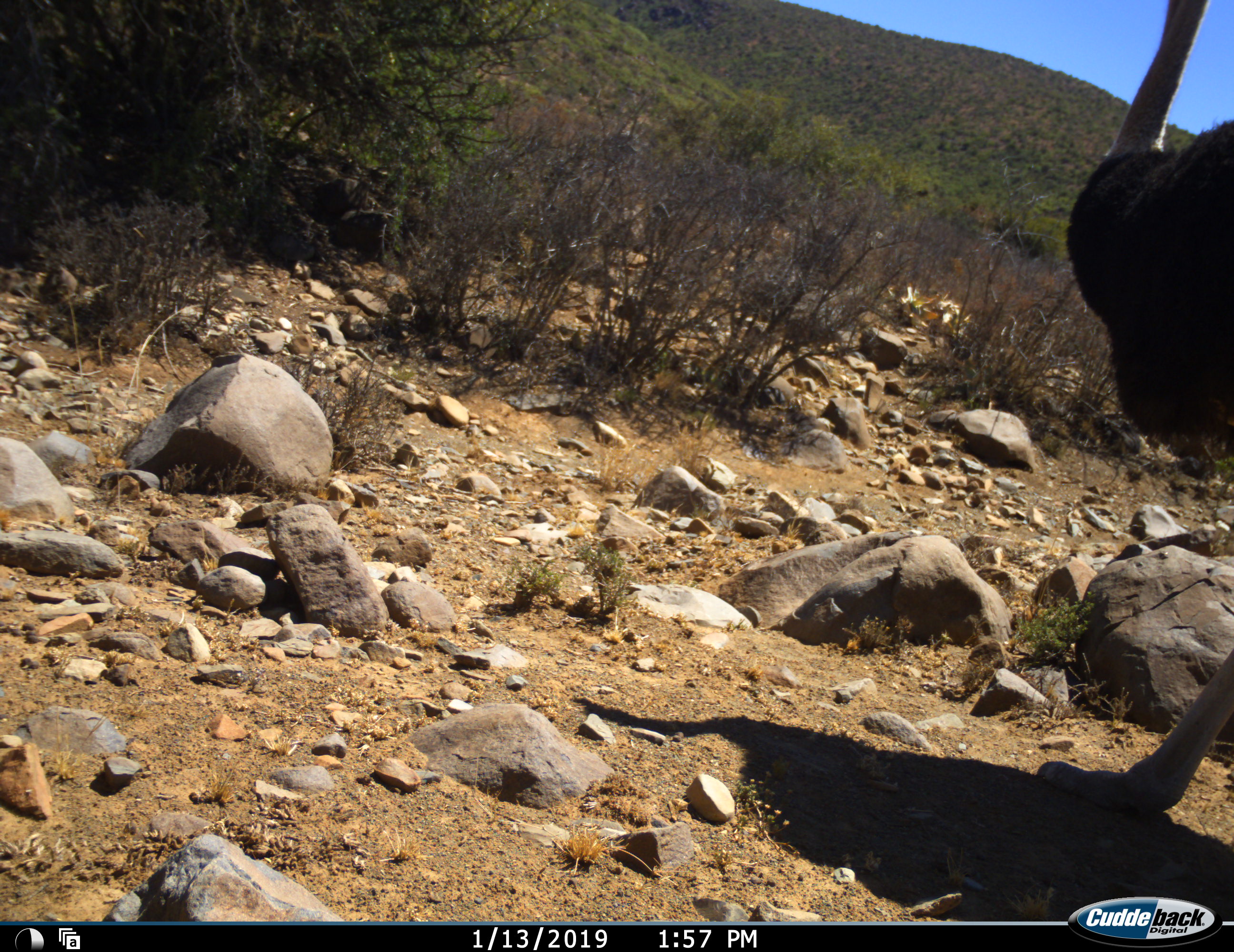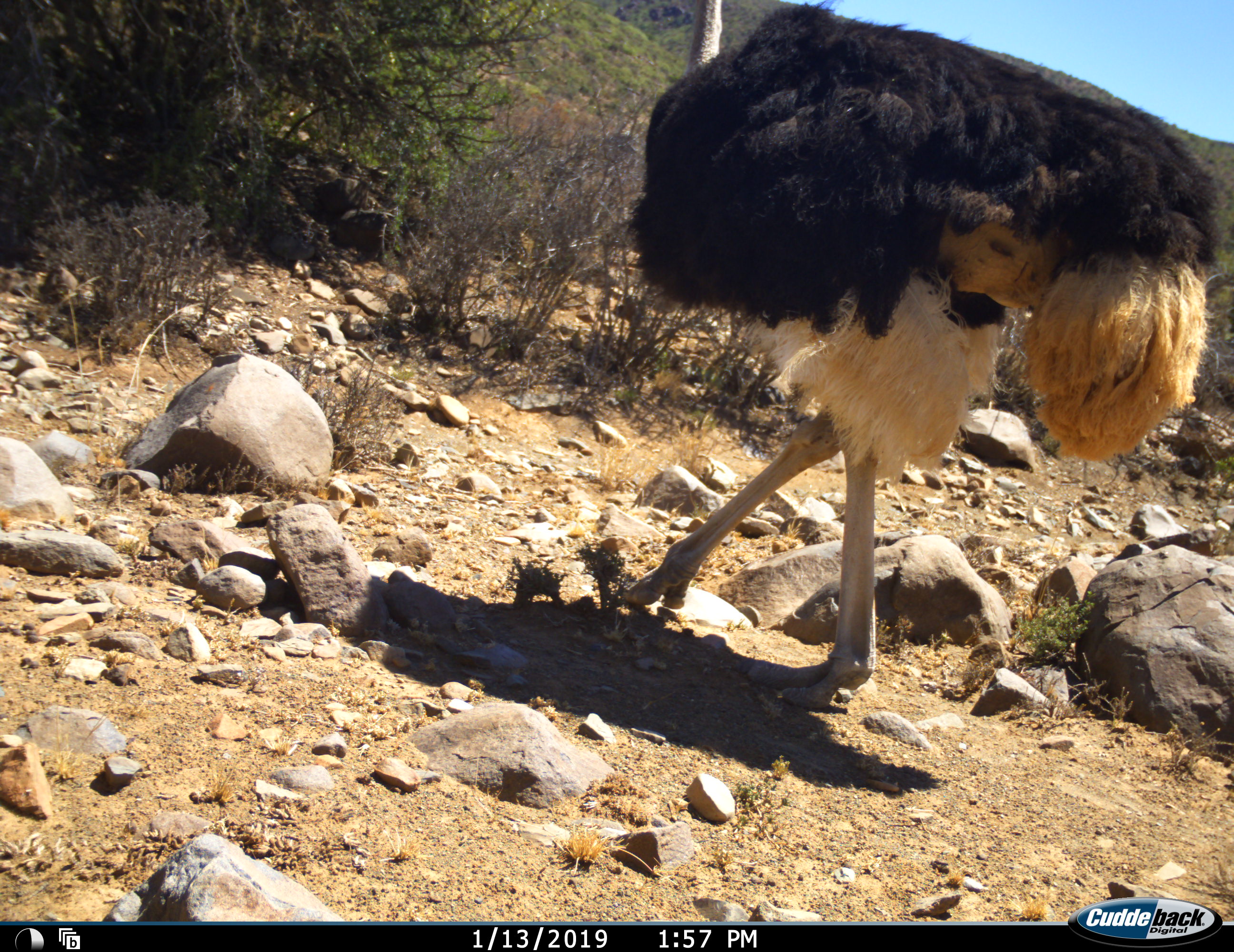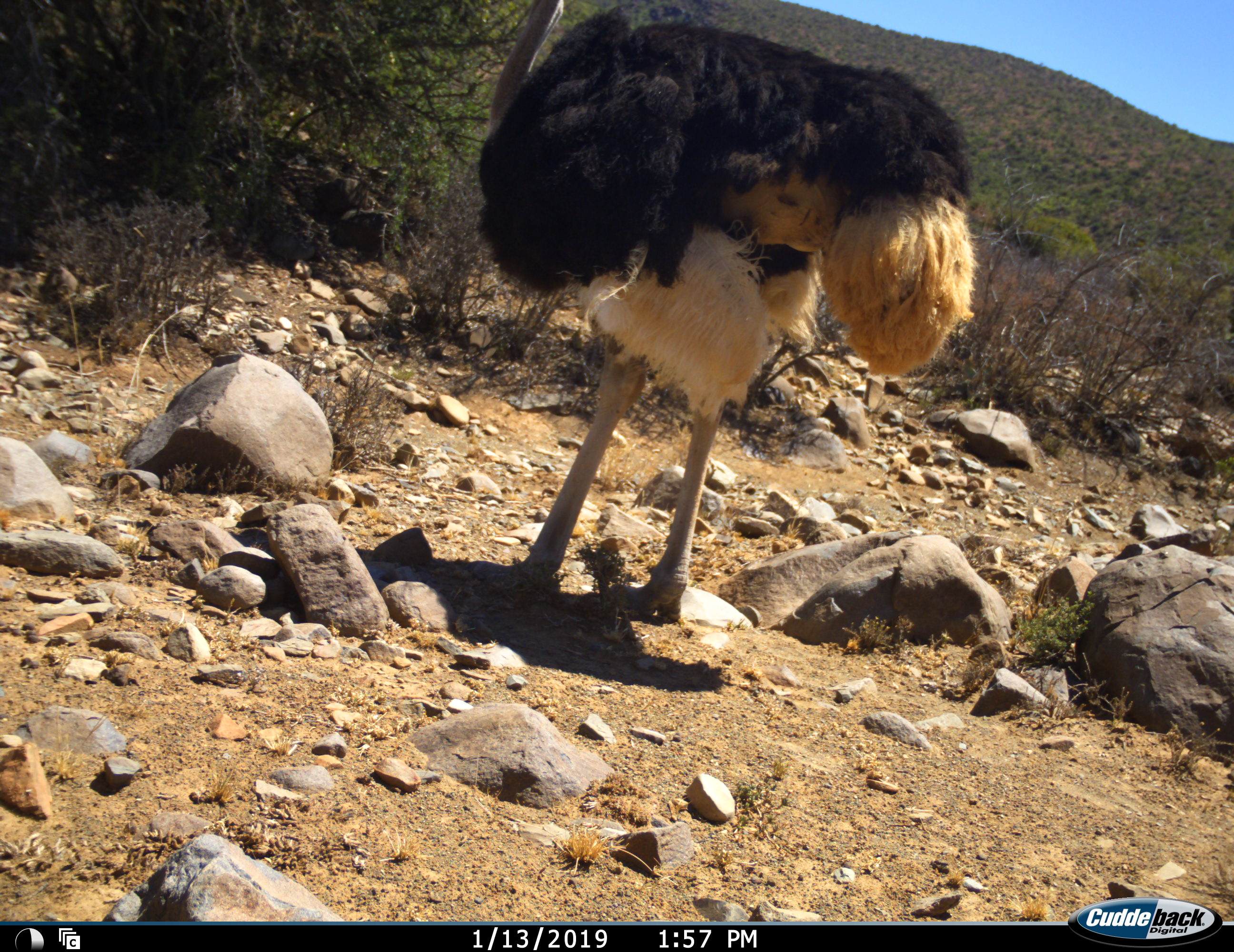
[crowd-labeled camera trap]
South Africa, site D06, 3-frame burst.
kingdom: Animalia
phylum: Chordata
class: Aves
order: Struthioniformes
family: Struthionidae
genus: Struthio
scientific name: Struthio camelus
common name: ostrich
Ostrich (Struthio camelus), count 1. Behavior (volunteer vote fractions): standing 0%, resting 0%, moving 100%, interacting 0%. Young present (vote fraction): 0%. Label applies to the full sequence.